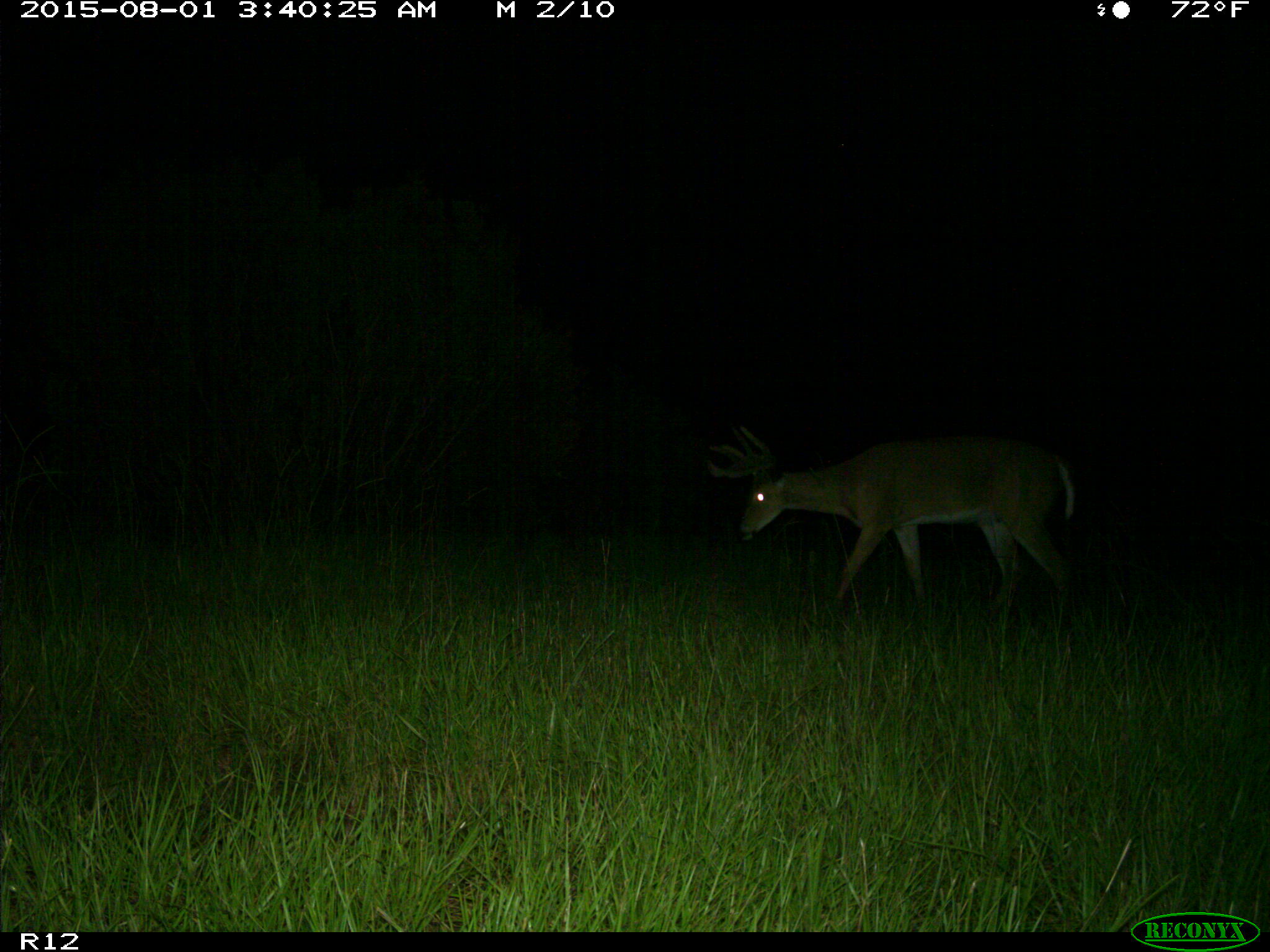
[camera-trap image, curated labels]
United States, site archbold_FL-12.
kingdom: Animalia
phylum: Chordata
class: Mammalia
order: Artiodactyla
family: Cervidae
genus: Odocoileus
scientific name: Odocoileus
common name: deer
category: unidentified deer